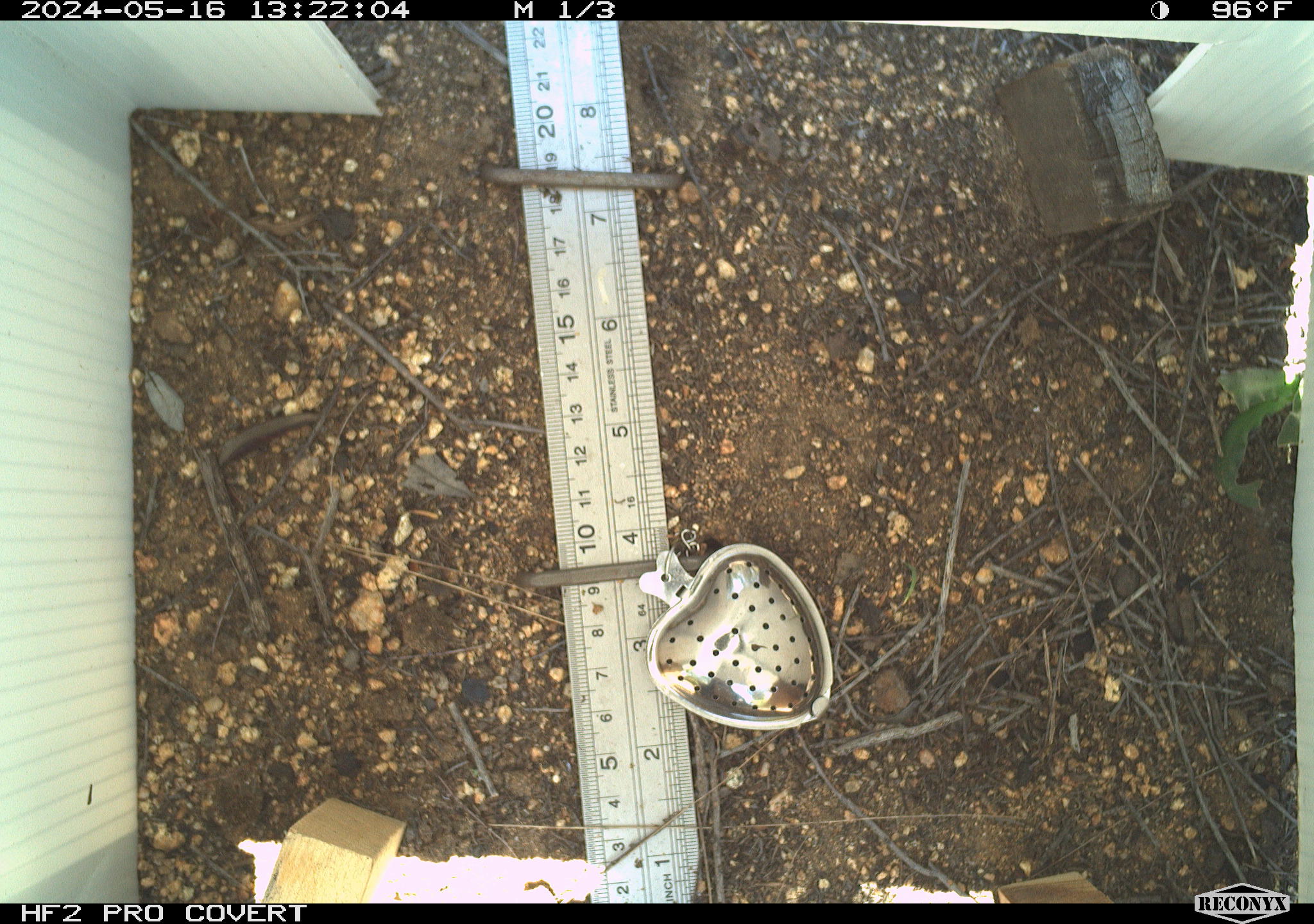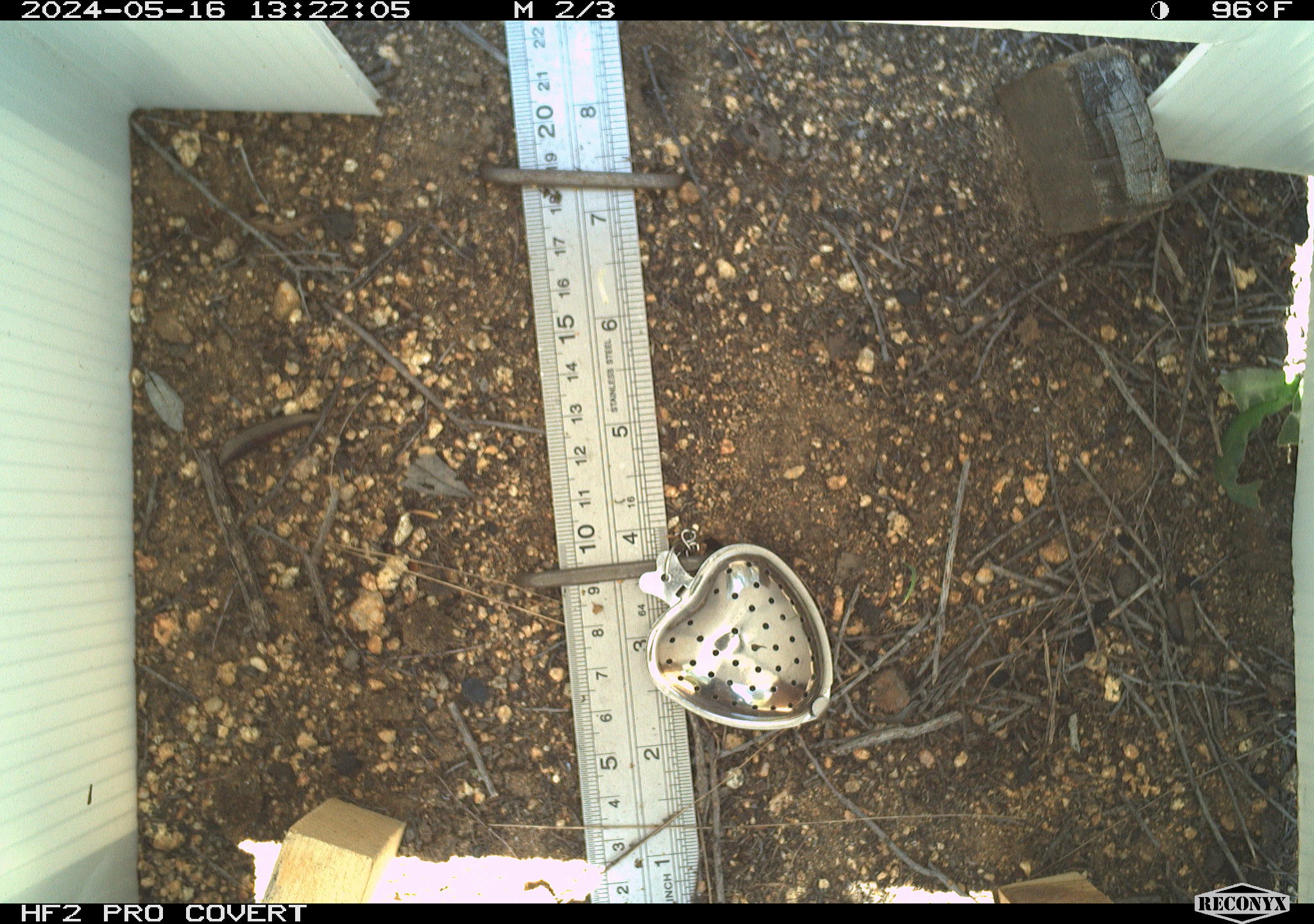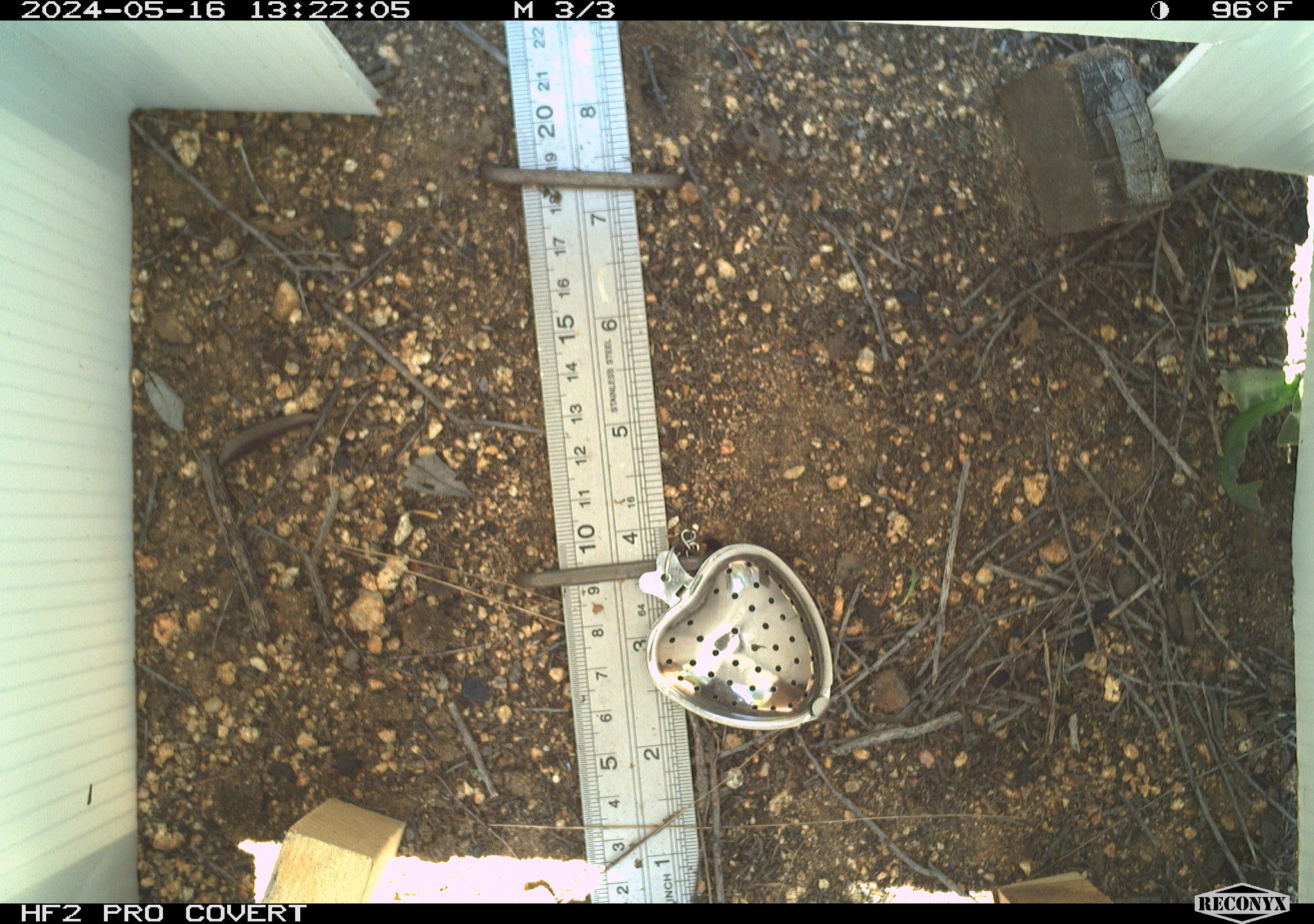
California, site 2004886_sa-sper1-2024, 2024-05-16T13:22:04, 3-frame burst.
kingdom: Animalia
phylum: Chordata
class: Reptilia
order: Squamata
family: Phrynosomatidae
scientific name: Phrynosomatidae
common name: phrynosomatid lizards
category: phrynosomatidae family